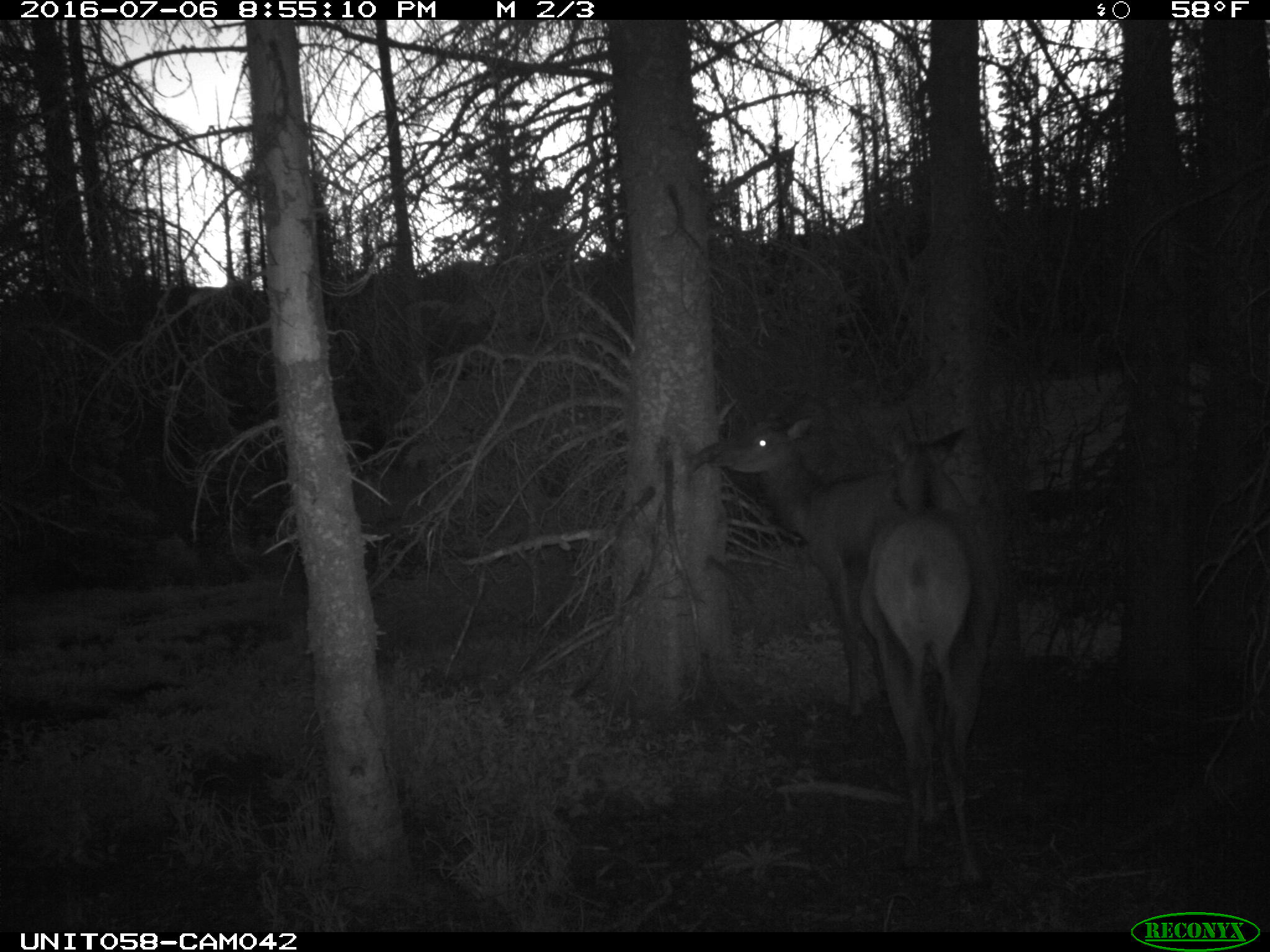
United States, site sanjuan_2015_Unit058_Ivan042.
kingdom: Animalia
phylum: Chordata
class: Mammalia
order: Artiodactyla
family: Cervidae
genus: Cervus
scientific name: Cervus elaphus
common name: red deer